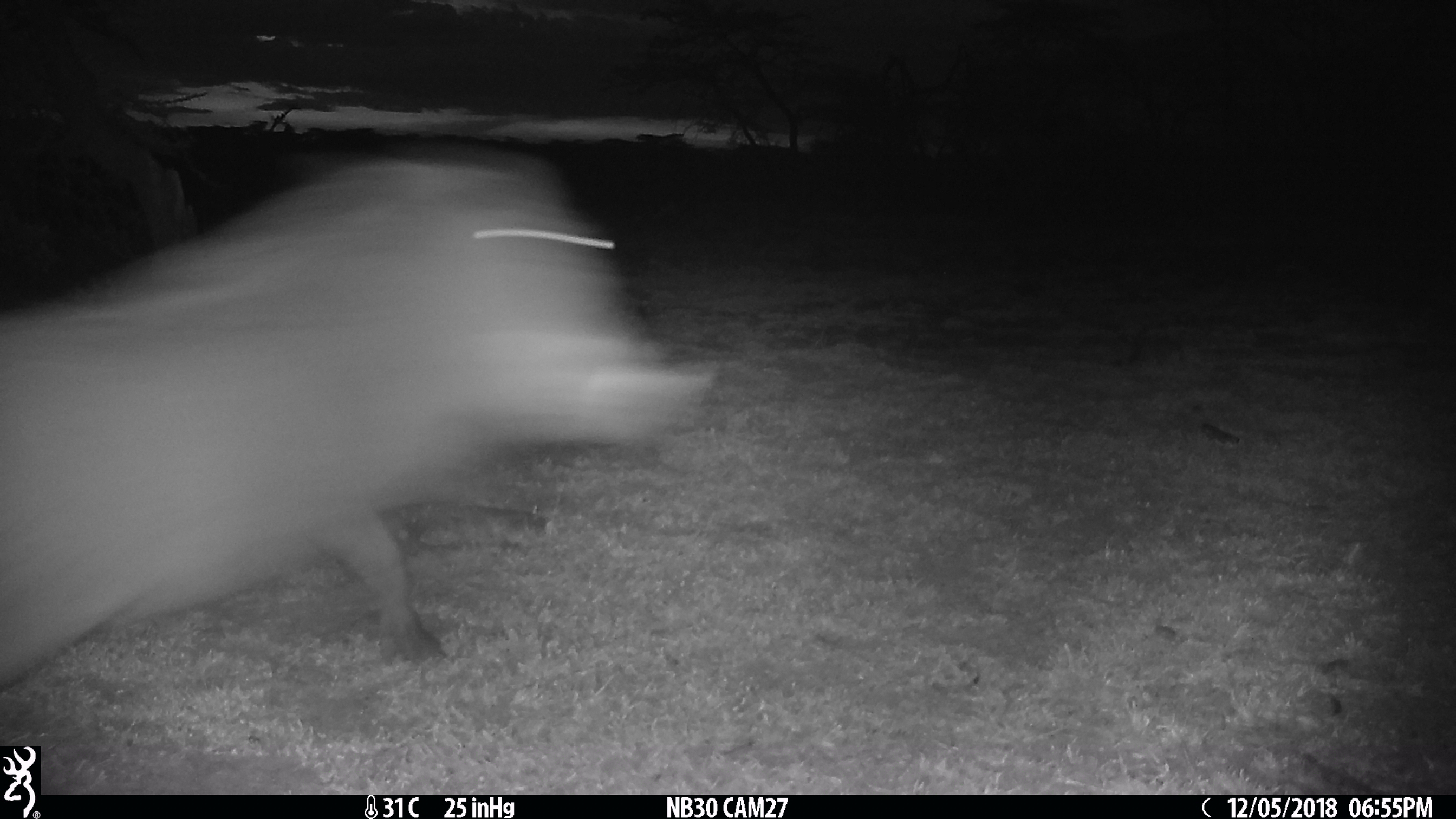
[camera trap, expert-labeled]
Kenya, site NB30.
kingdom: Animalia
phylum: Chordata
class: Mammalia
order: Artiodactyla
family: Suidae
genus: Phacochoerus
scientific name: Phacochoerus africanus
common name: common warthog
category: warthog